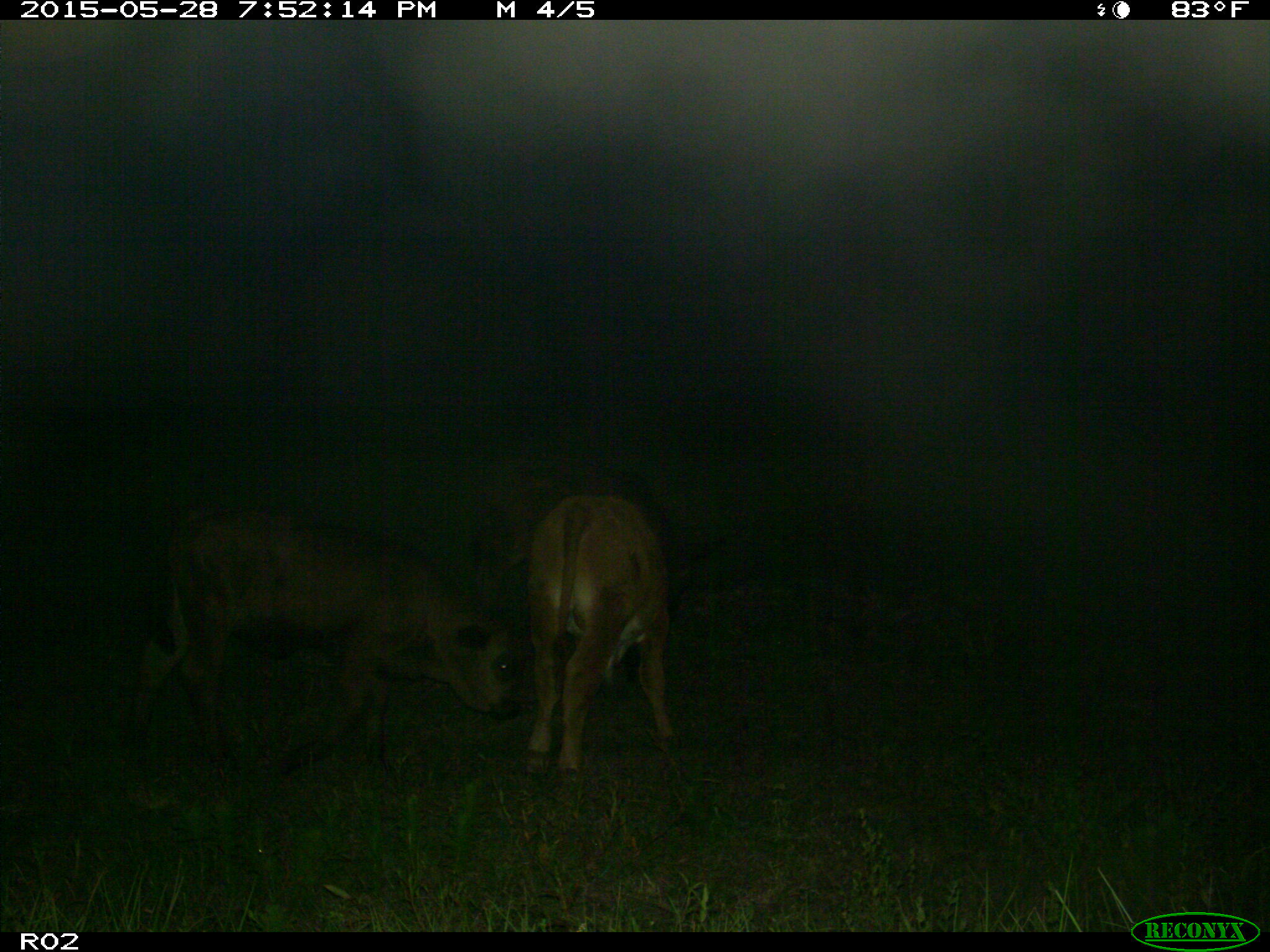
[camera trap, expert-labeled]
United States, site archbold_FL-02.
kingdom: Animalia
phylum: Chordata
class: Mammalia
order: Artiodactyla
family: Bovidae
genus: Bos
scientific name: Bos taurus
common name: domestic cow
Bos taurus (domestic cow).